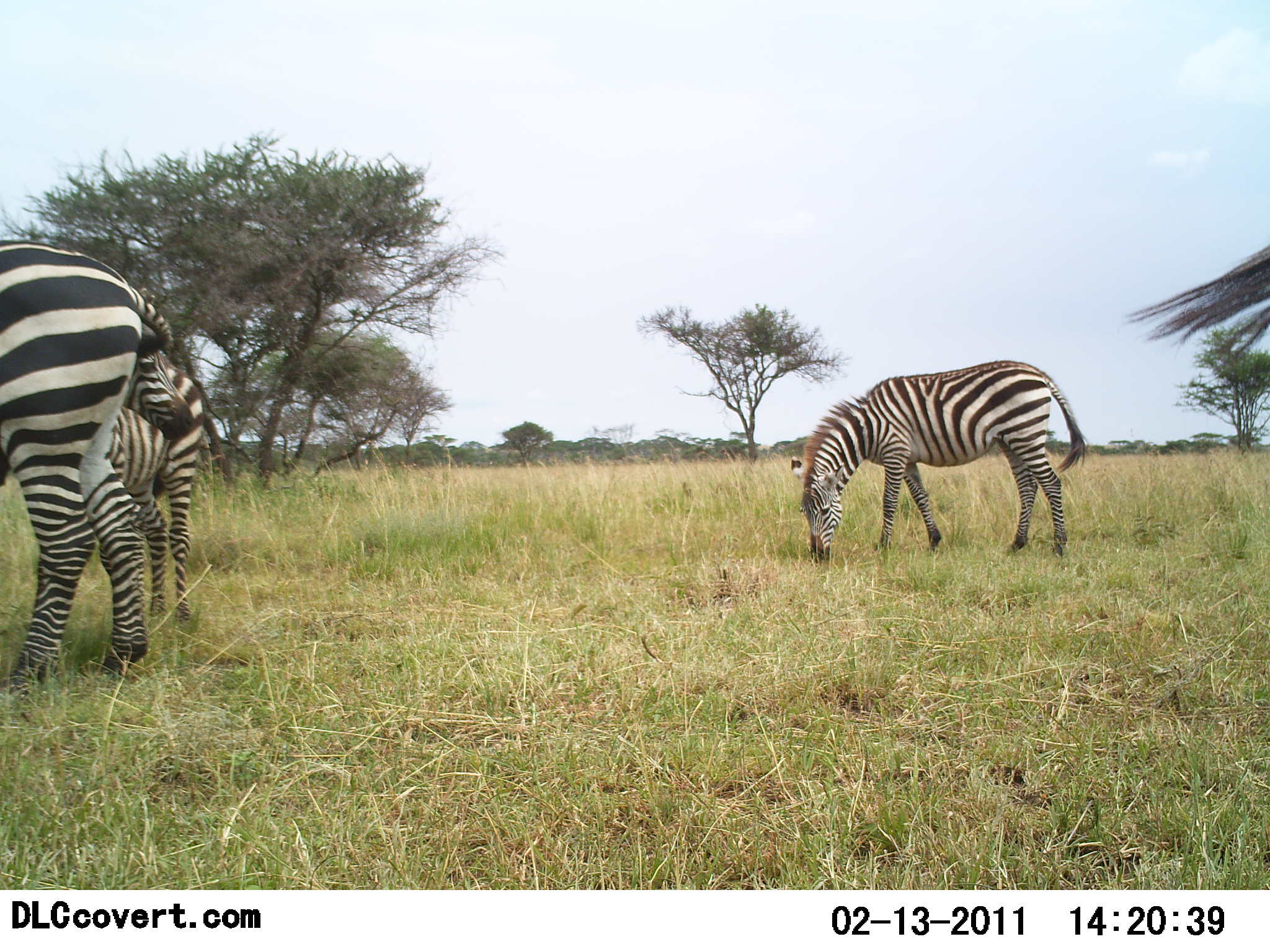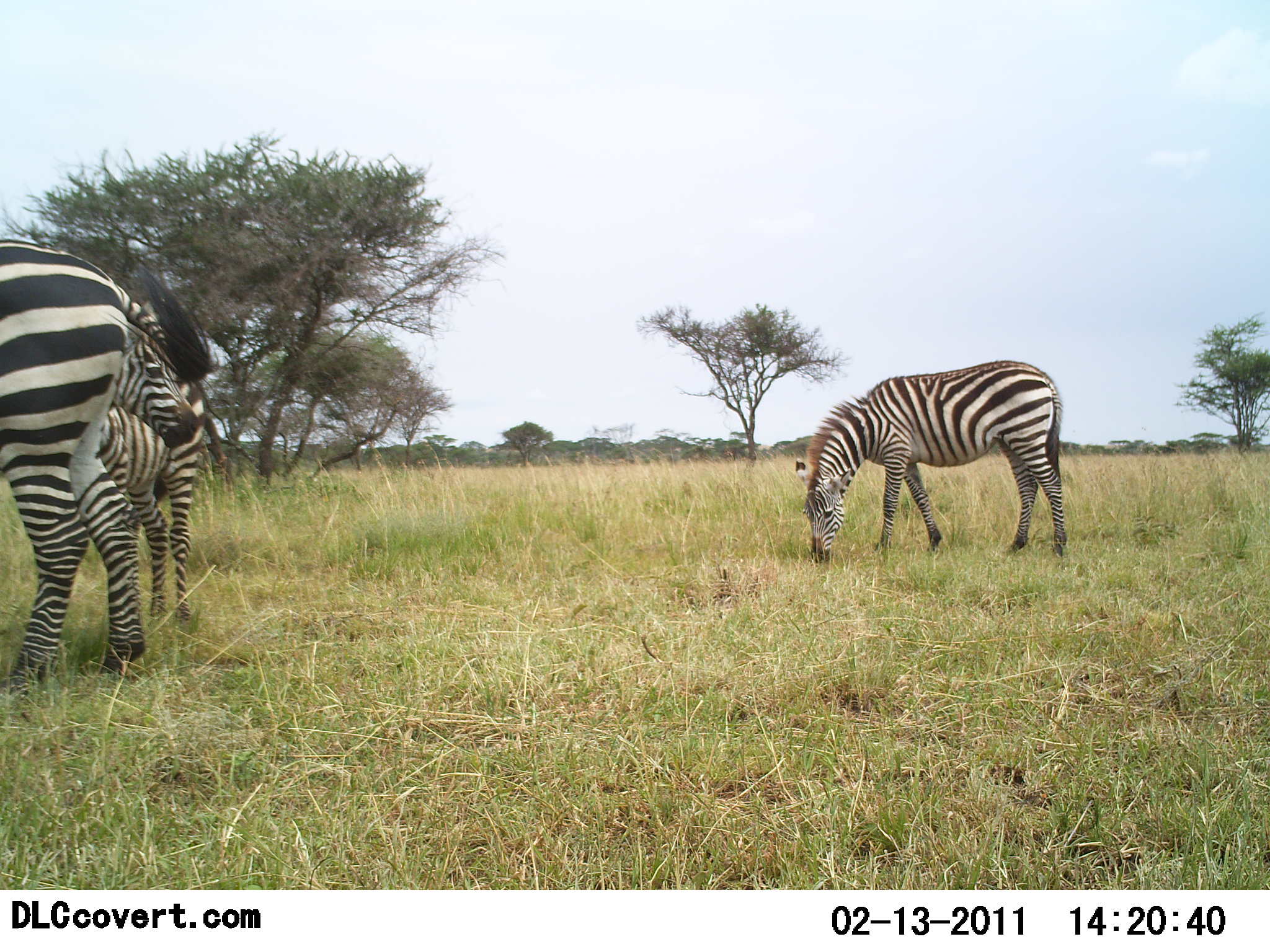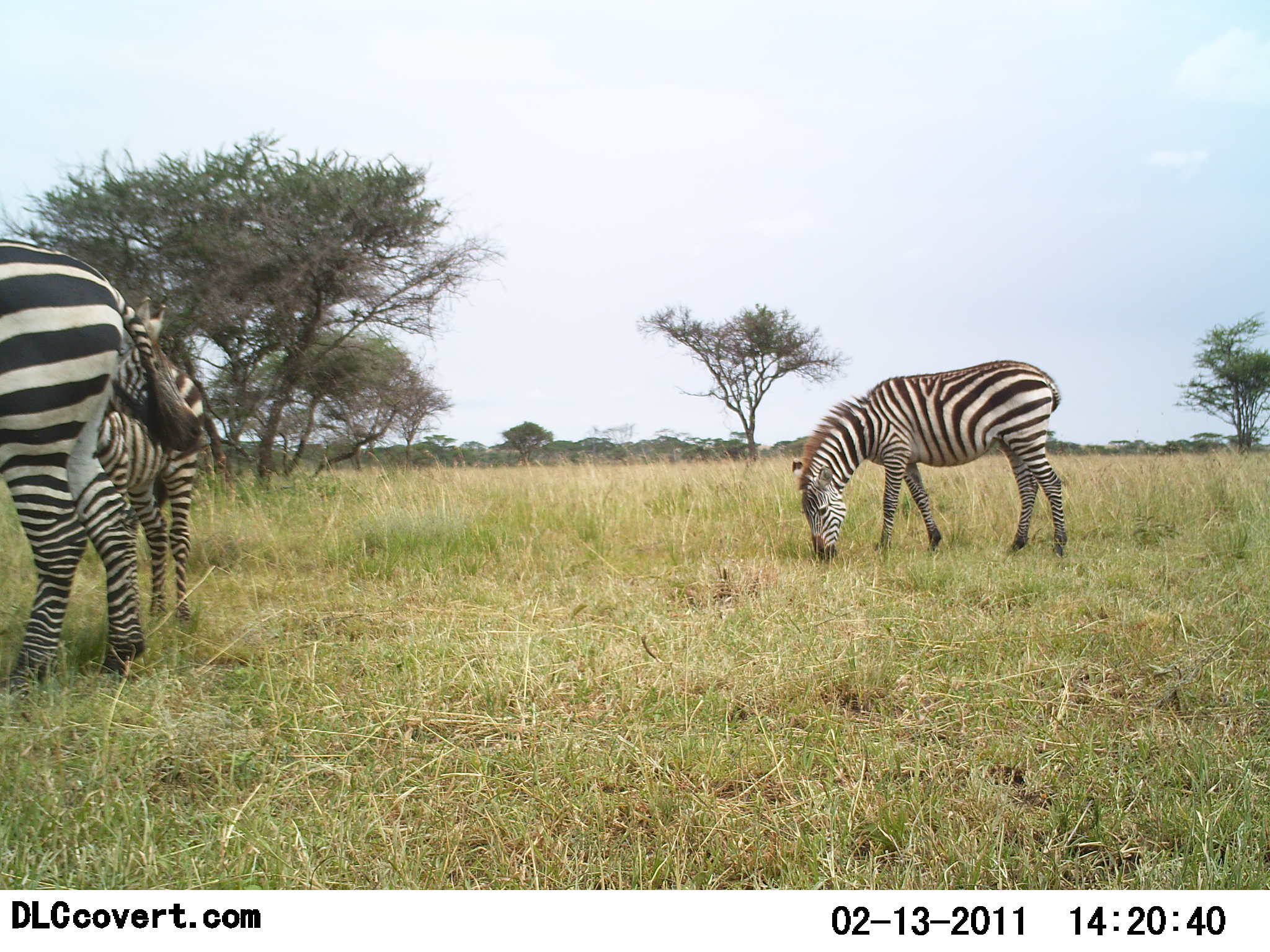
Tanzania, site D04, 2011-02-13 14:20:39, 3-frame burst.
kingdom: Animalia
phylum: Chordata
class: Mammalia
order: Perissodactyla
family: Equidae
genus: Equus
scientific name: Equus quagga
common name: plains zebra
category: zebra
Zebra (plains zebra) (Equus quagga), count 3. Behavior (volunteer vote fractions): standing 27%, resting 0%, moving 0%, interacting 0%. Young present (vote fraction): 9%. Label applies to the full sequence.